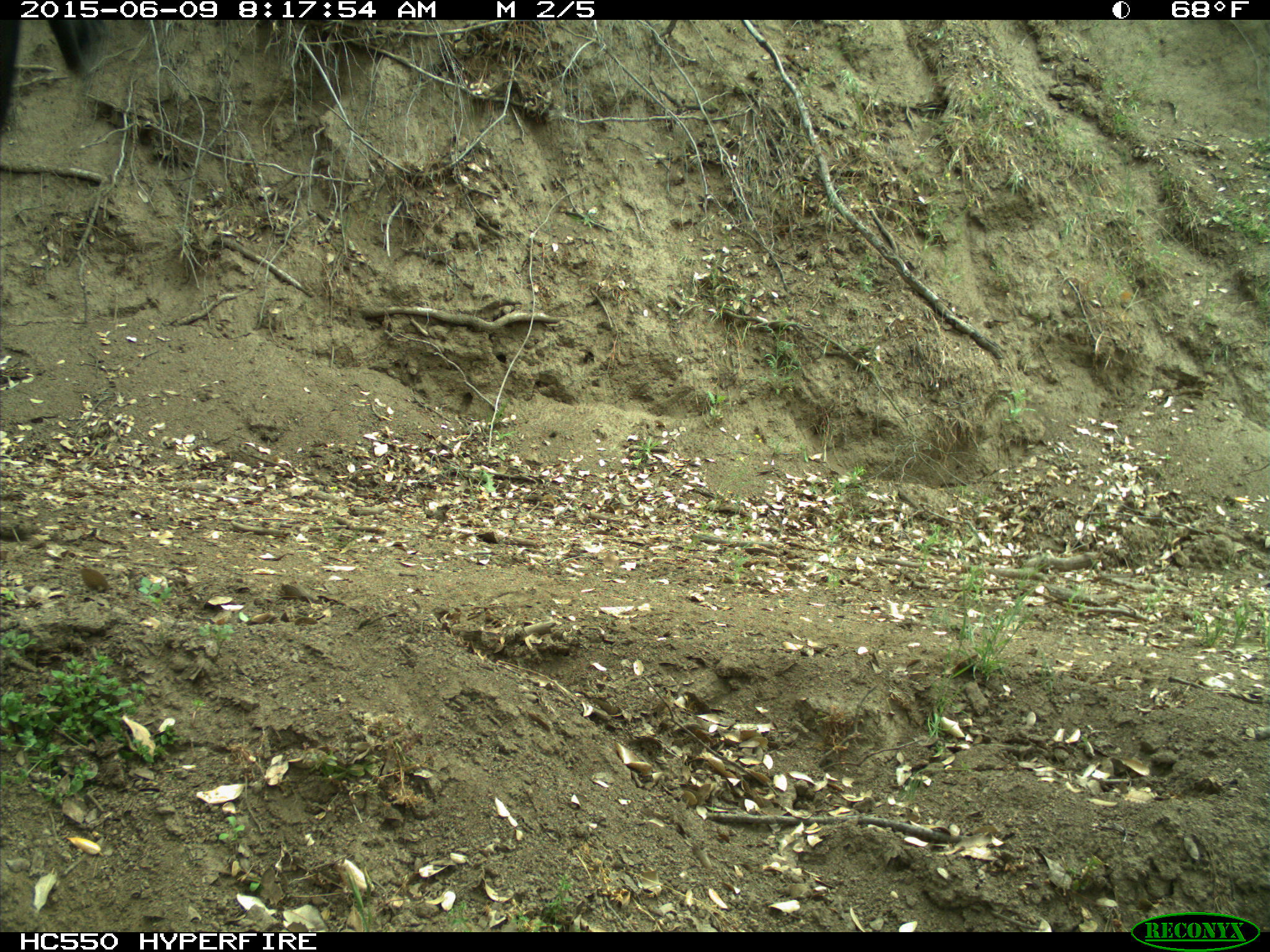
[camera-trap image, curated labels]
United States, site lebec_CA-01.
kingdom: Animalia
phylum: Chordata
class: Mammalia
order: Artiodactyla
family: Bovidae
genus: Bos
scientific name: Bos taurus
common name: domestic cow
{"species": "Bos taurus (domestic cow)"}